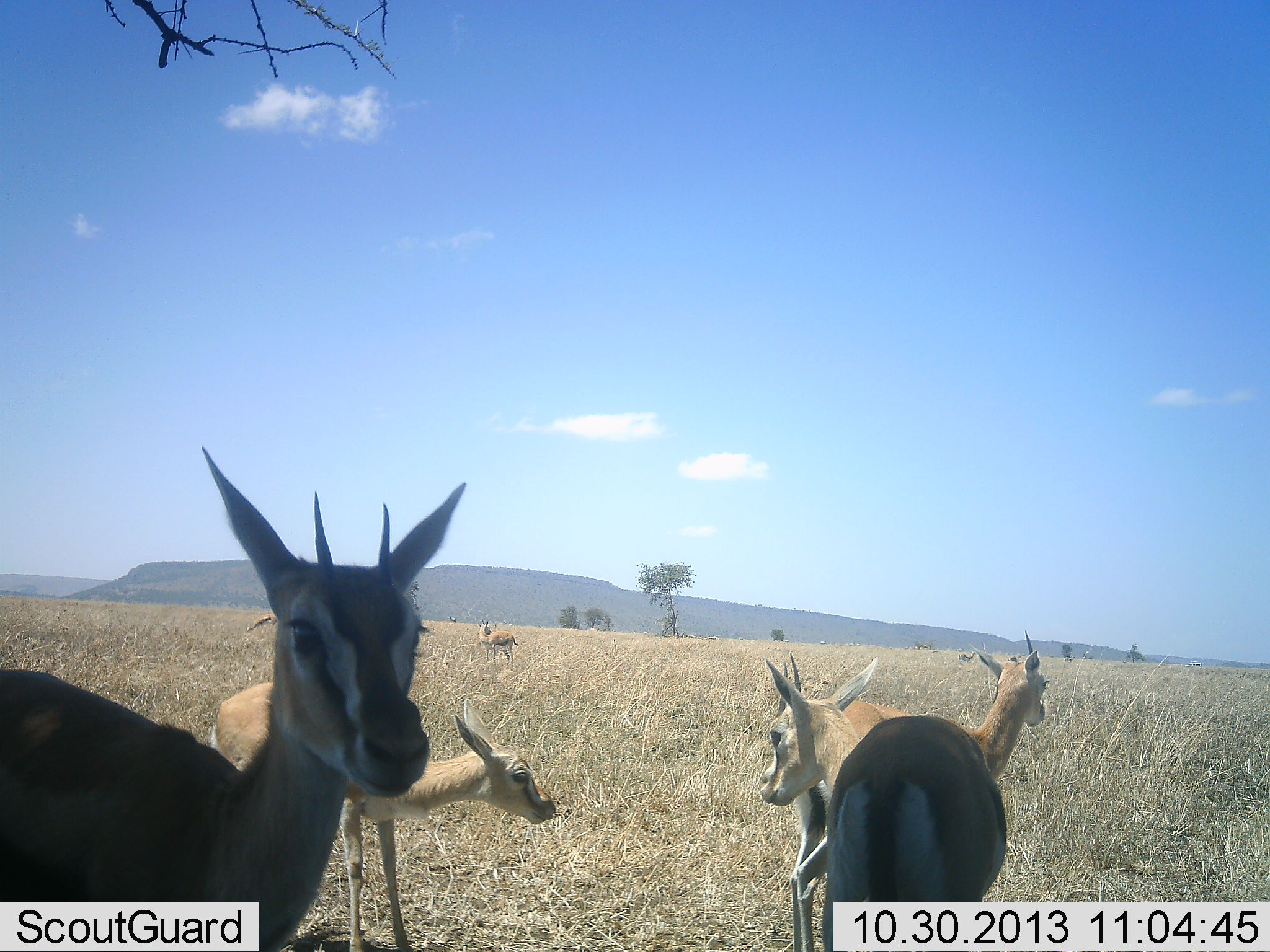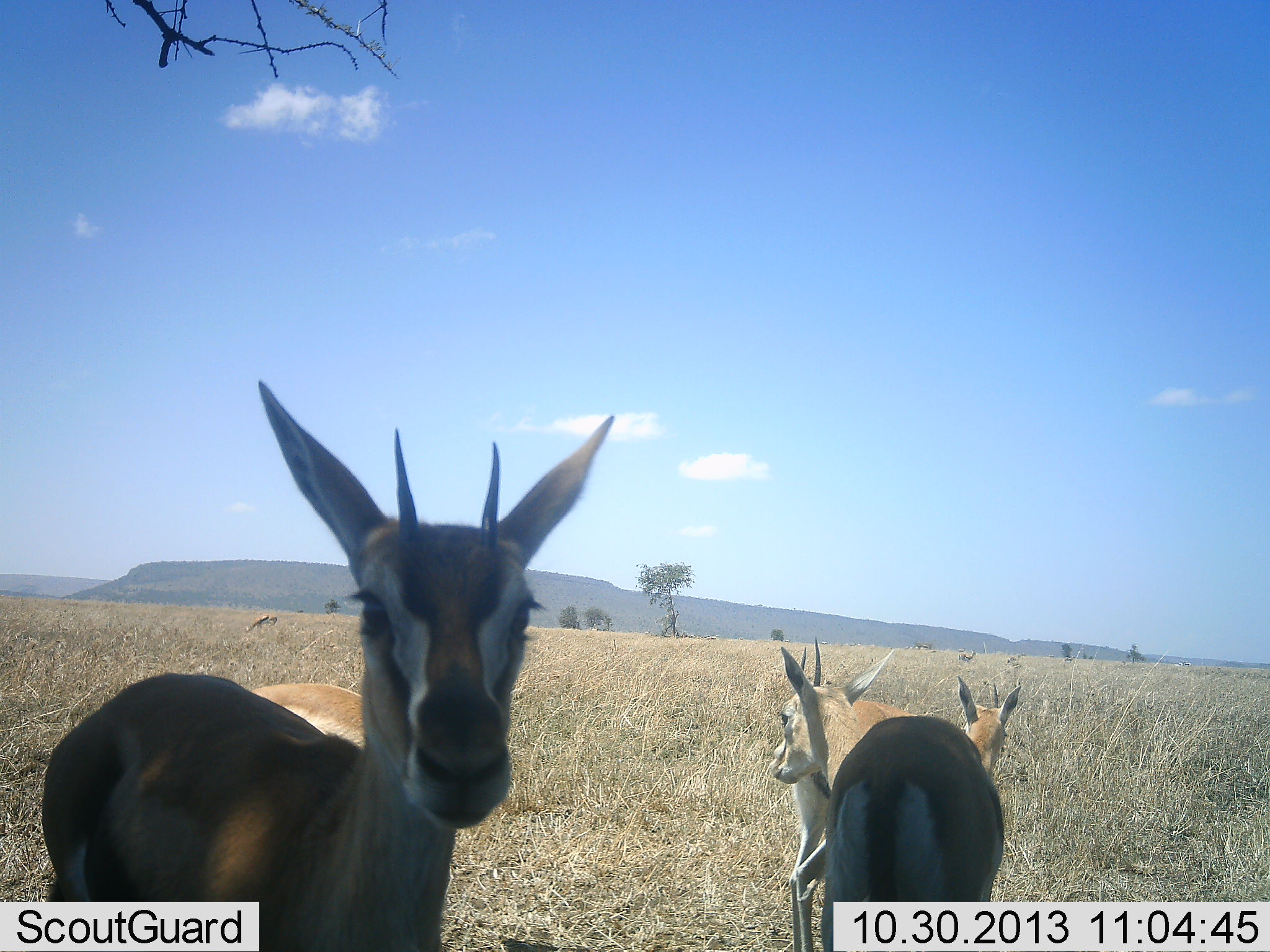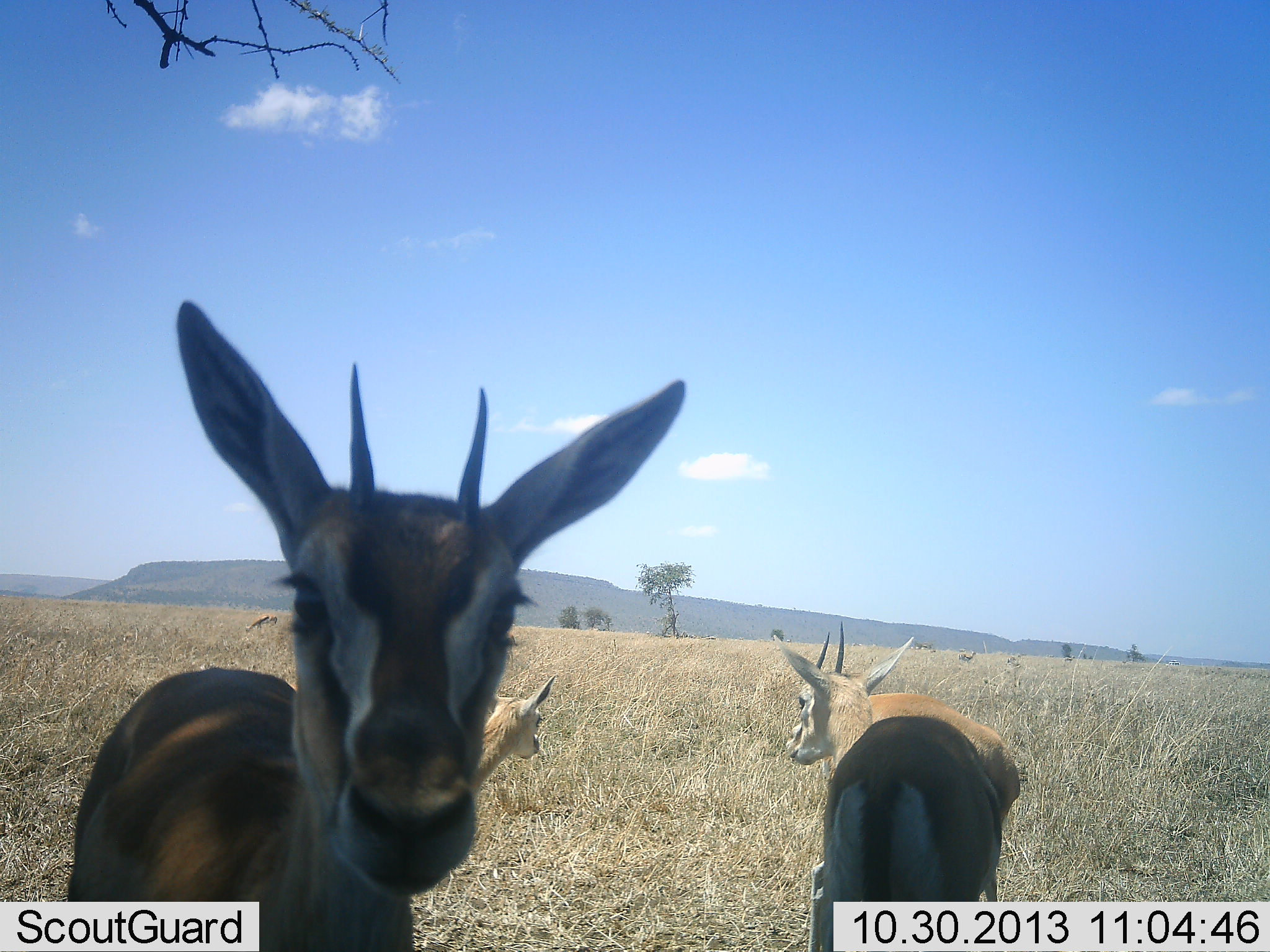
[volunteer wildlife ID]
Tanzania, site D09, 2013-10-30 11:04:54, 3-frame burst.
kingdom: Animalia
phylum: Chordata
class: Mammalia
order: Artiodactyla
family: Bovidae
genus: Eudorcas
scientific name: Eudorcas thomsonii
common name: thomson's gazelle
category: gazellethomsons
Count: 5.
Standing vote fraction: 78%.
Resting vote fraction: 0%.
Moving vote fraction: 30%.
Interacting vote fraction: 17%.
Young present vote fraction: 4%.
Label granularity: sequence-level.